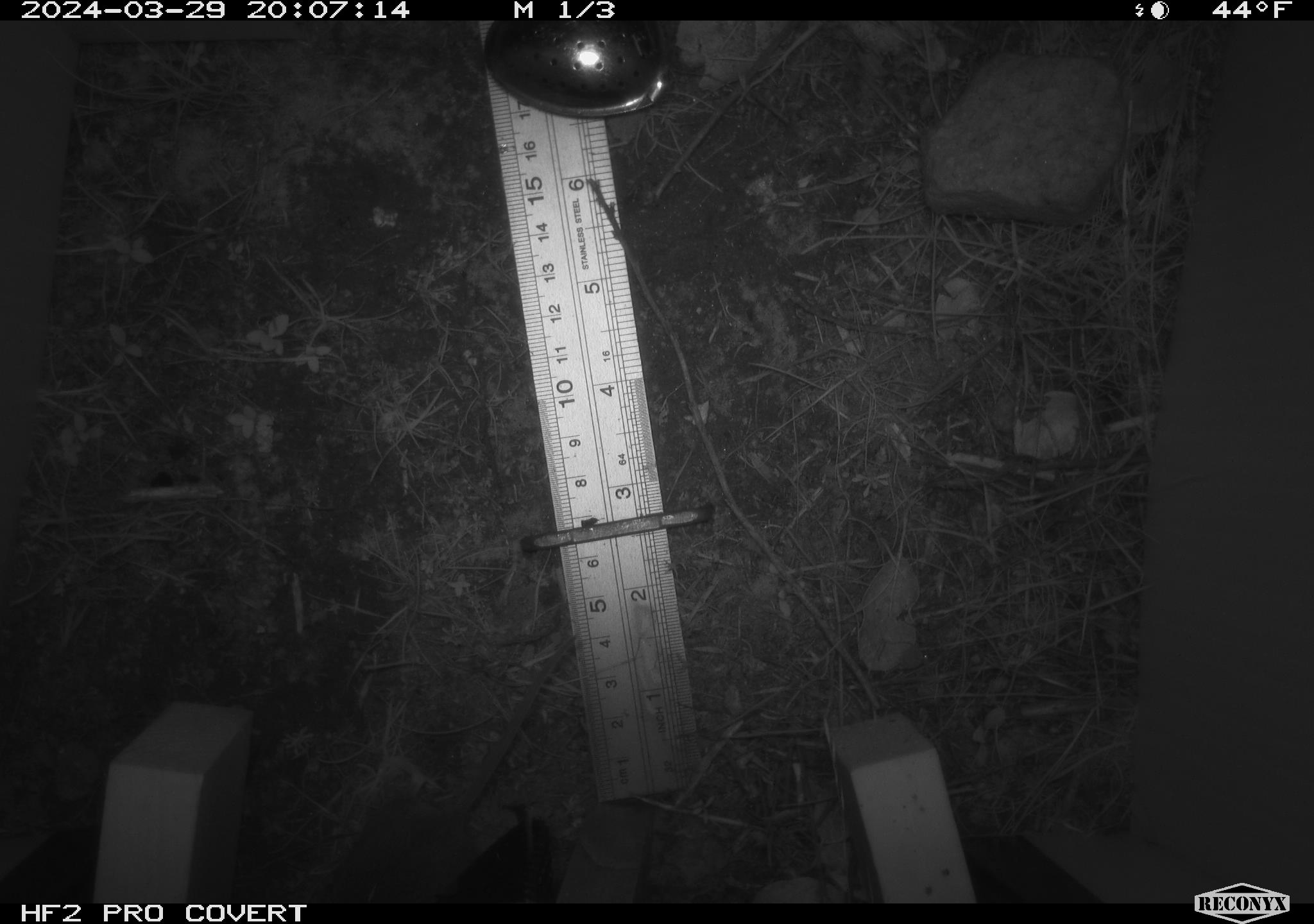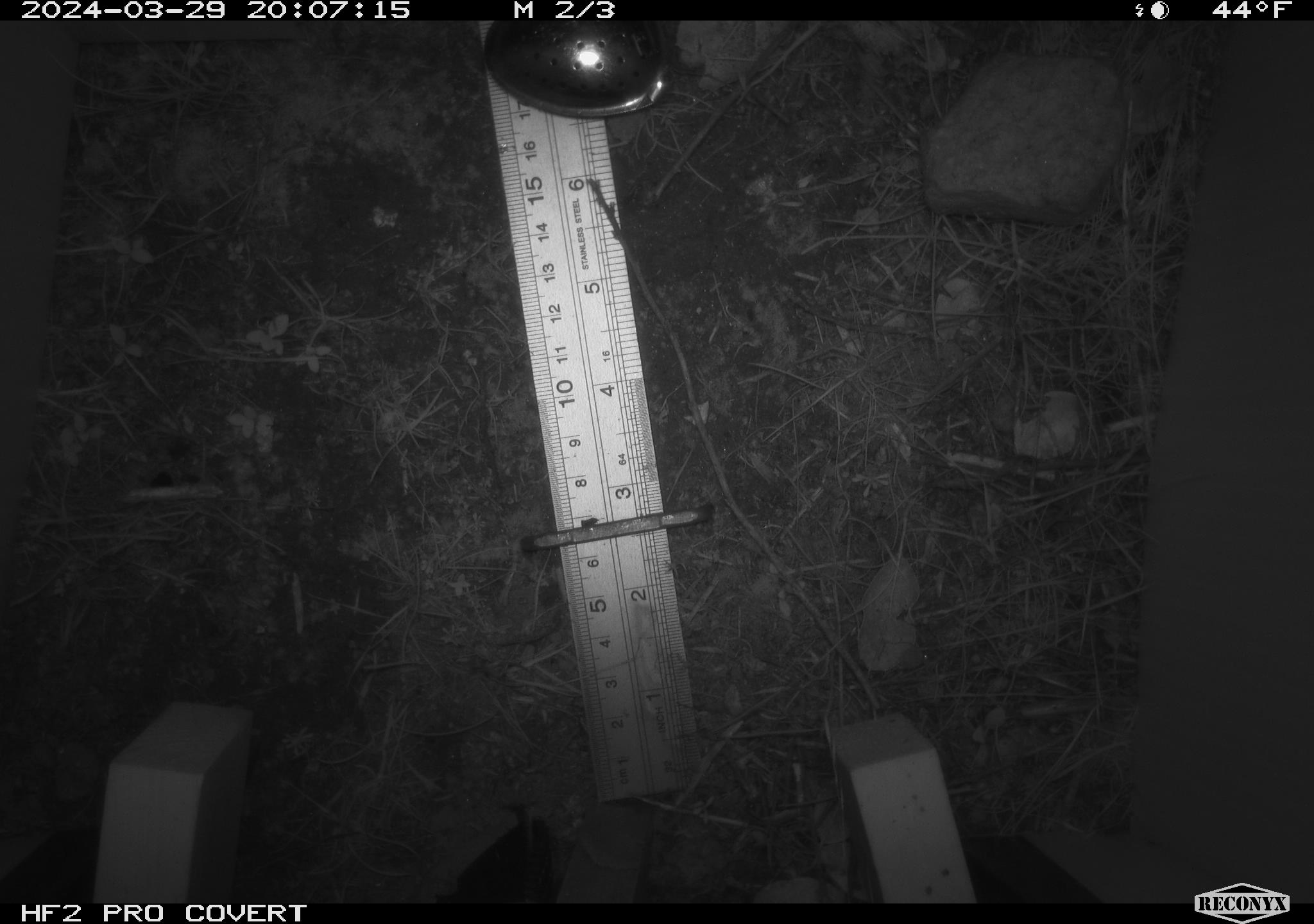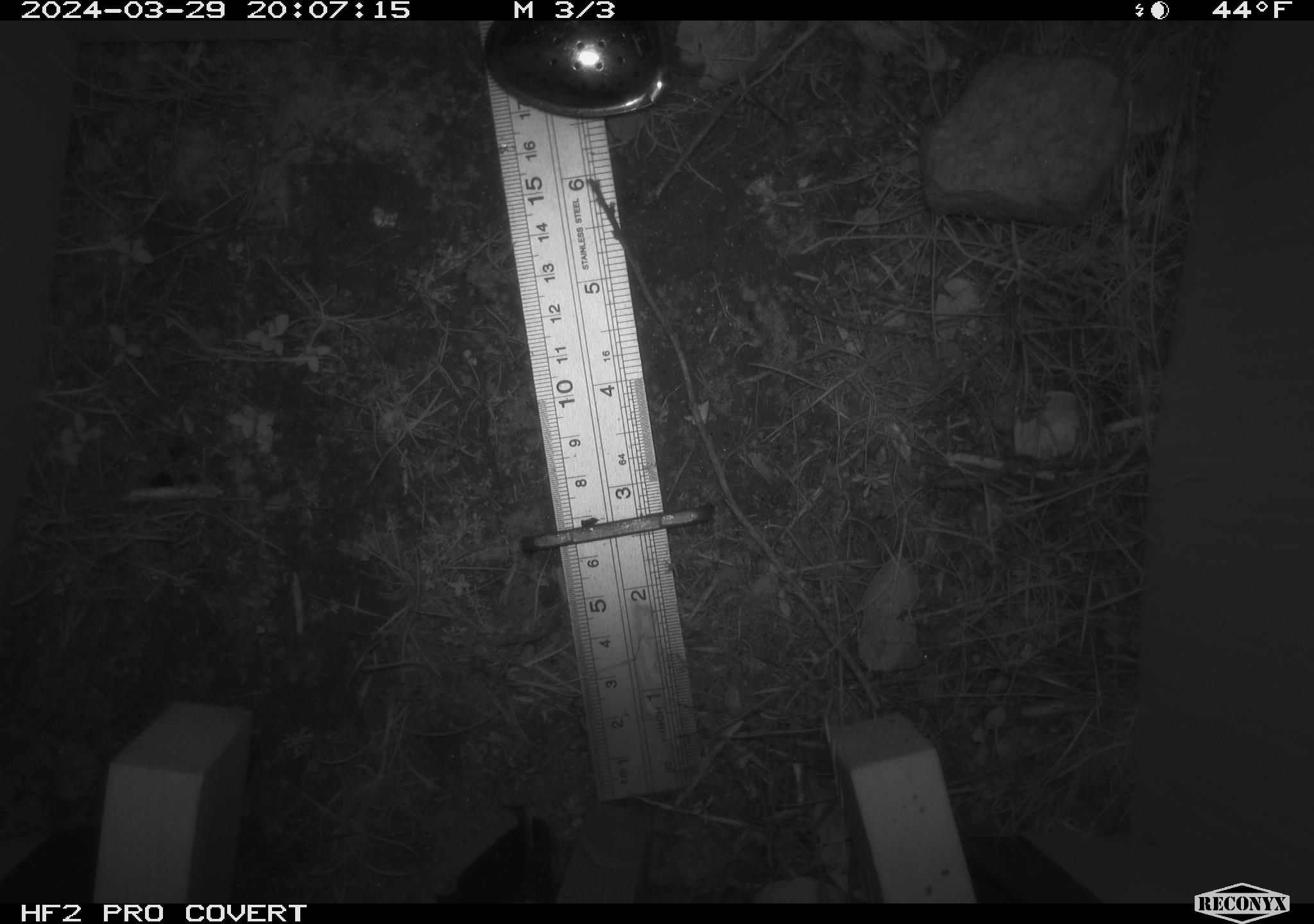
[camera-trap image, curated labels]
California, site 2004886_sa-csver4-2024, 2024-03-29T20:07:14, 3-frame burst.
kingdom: Animalia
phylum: Chordata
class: Mammalia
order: Rodentia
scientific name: Rodentia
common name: mouse species